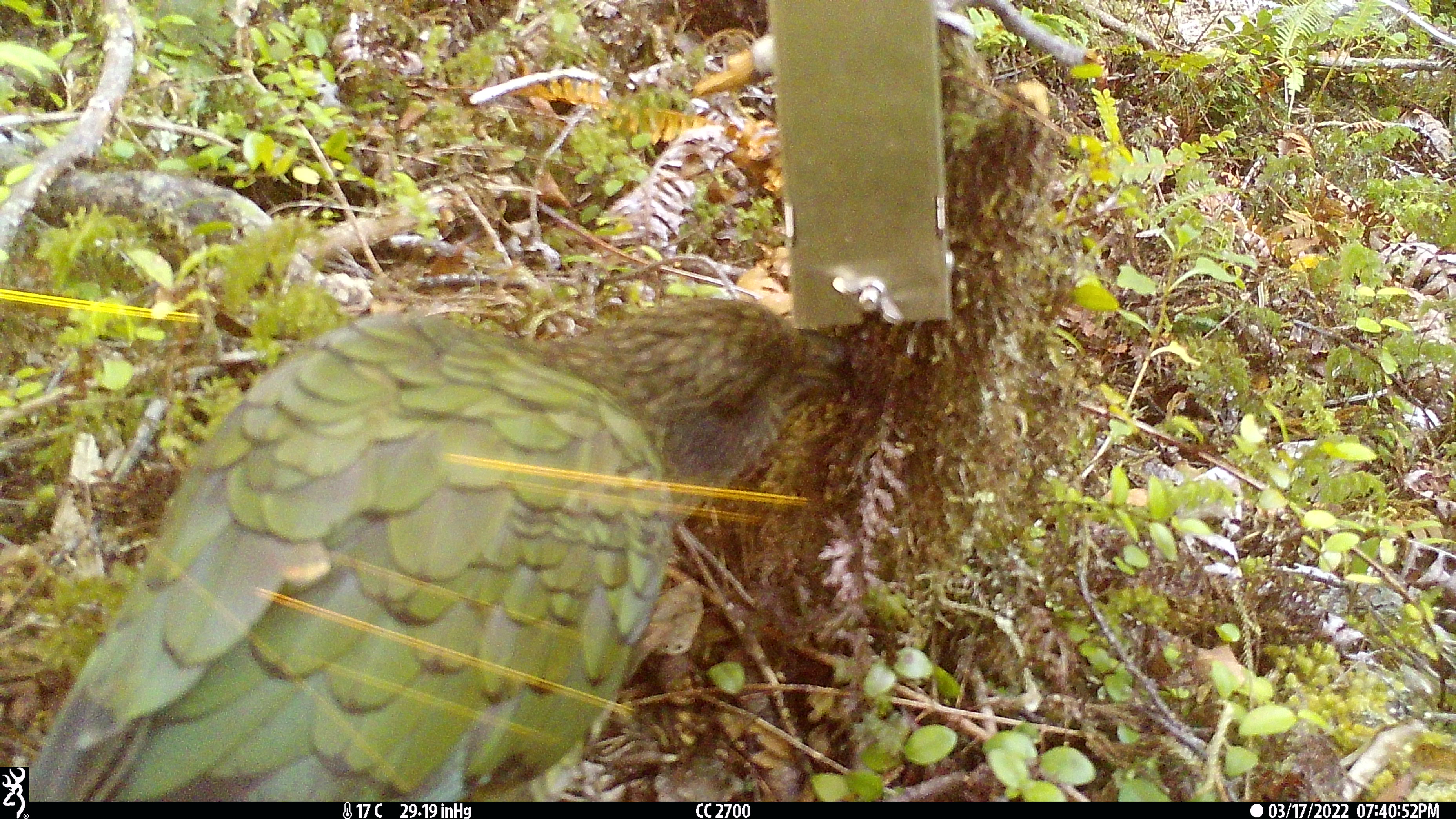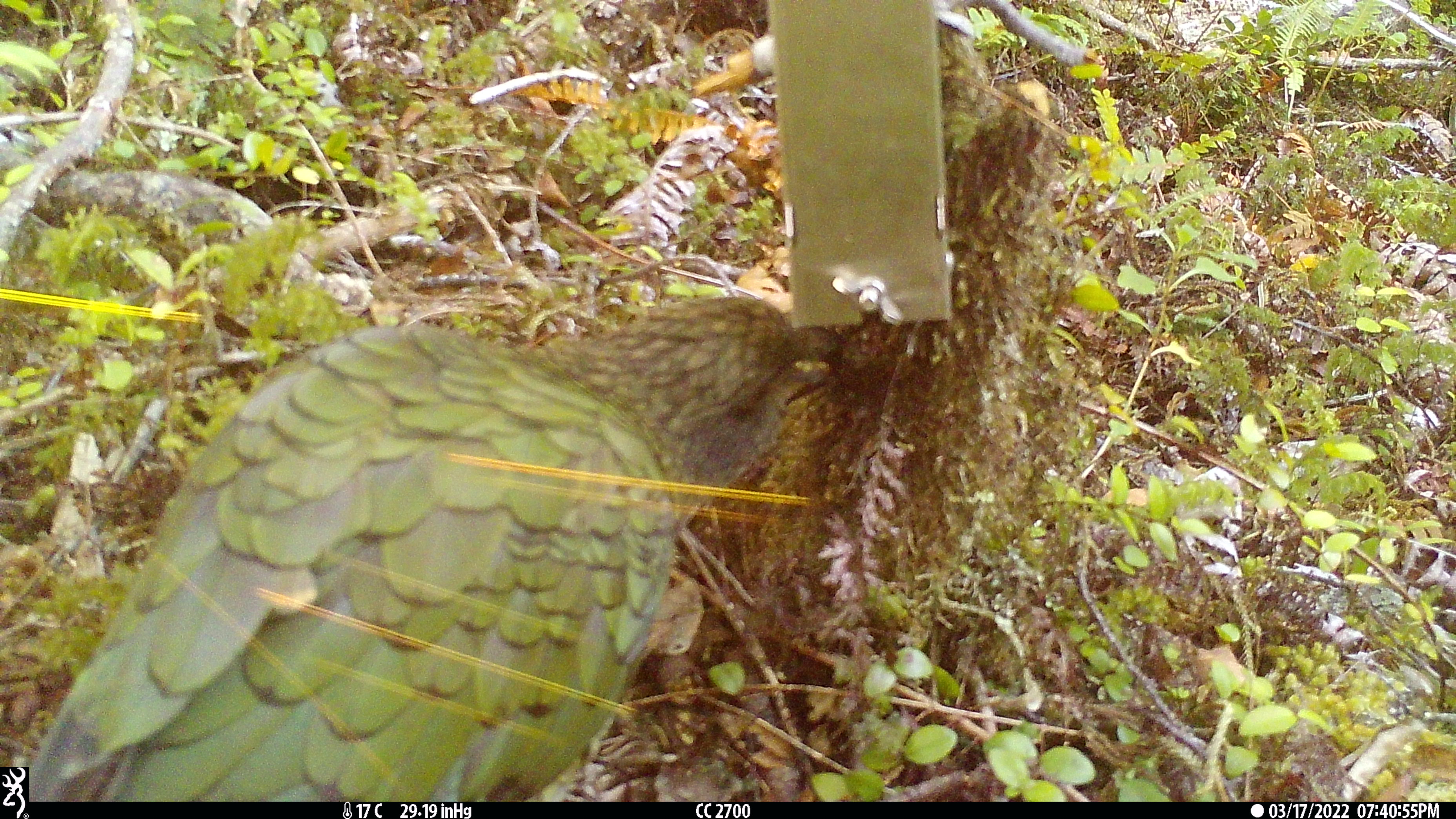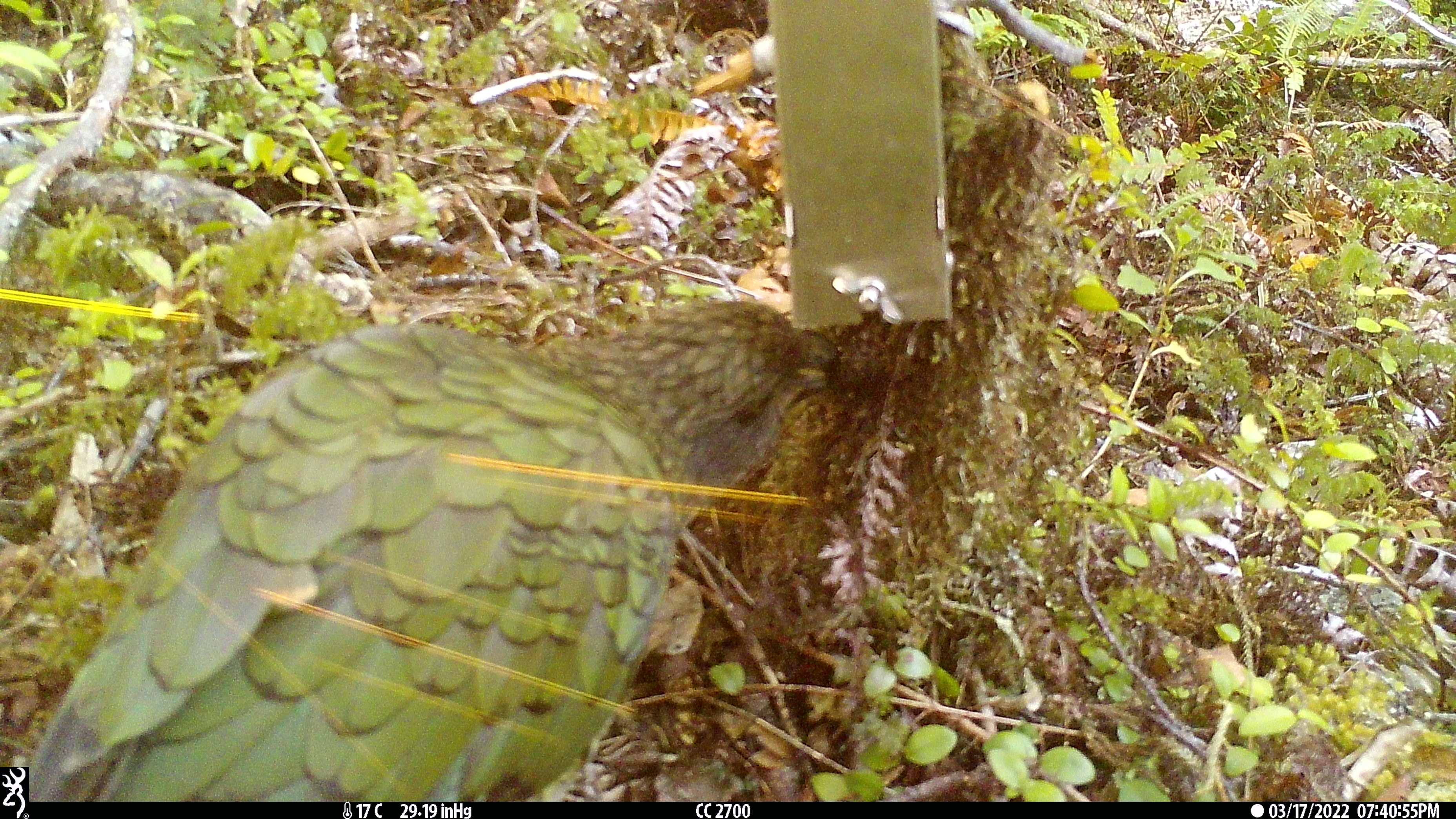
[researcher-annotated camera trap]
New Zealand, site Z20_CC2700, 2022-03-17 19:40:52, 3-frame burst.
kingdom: Animalia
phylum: Chordata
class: Aves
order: Psittaciformes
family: Strigopidae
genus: Nestor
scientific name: Nestor notabilis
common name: kea